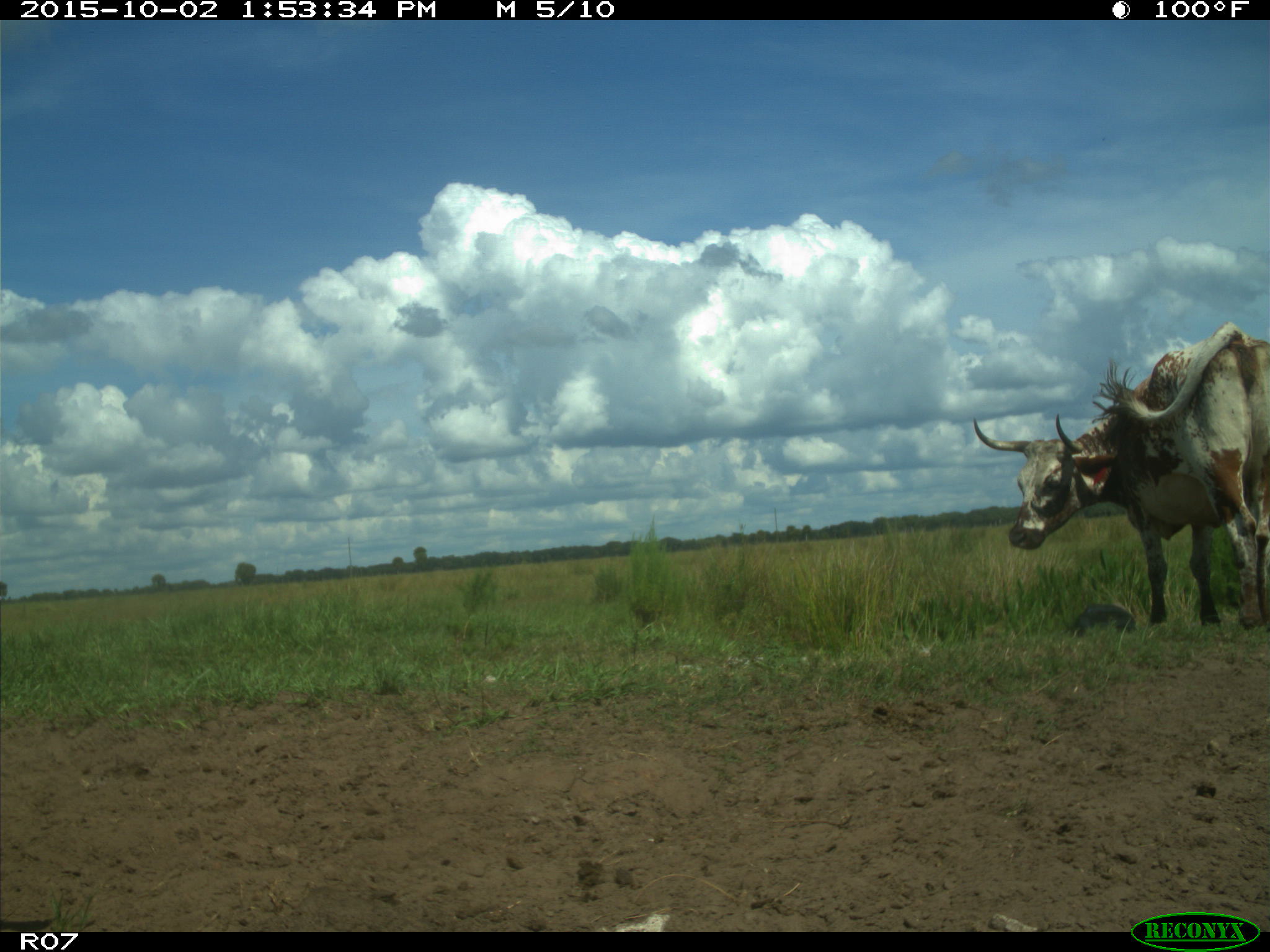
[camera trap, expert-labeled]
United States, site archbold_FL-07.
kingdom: Animalia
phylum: Chordata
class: Mammalia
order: Artiodactyla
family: Bovidae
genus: Bos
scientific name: Bos taurus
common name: domestic cow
Bos taurus (domestic cow).